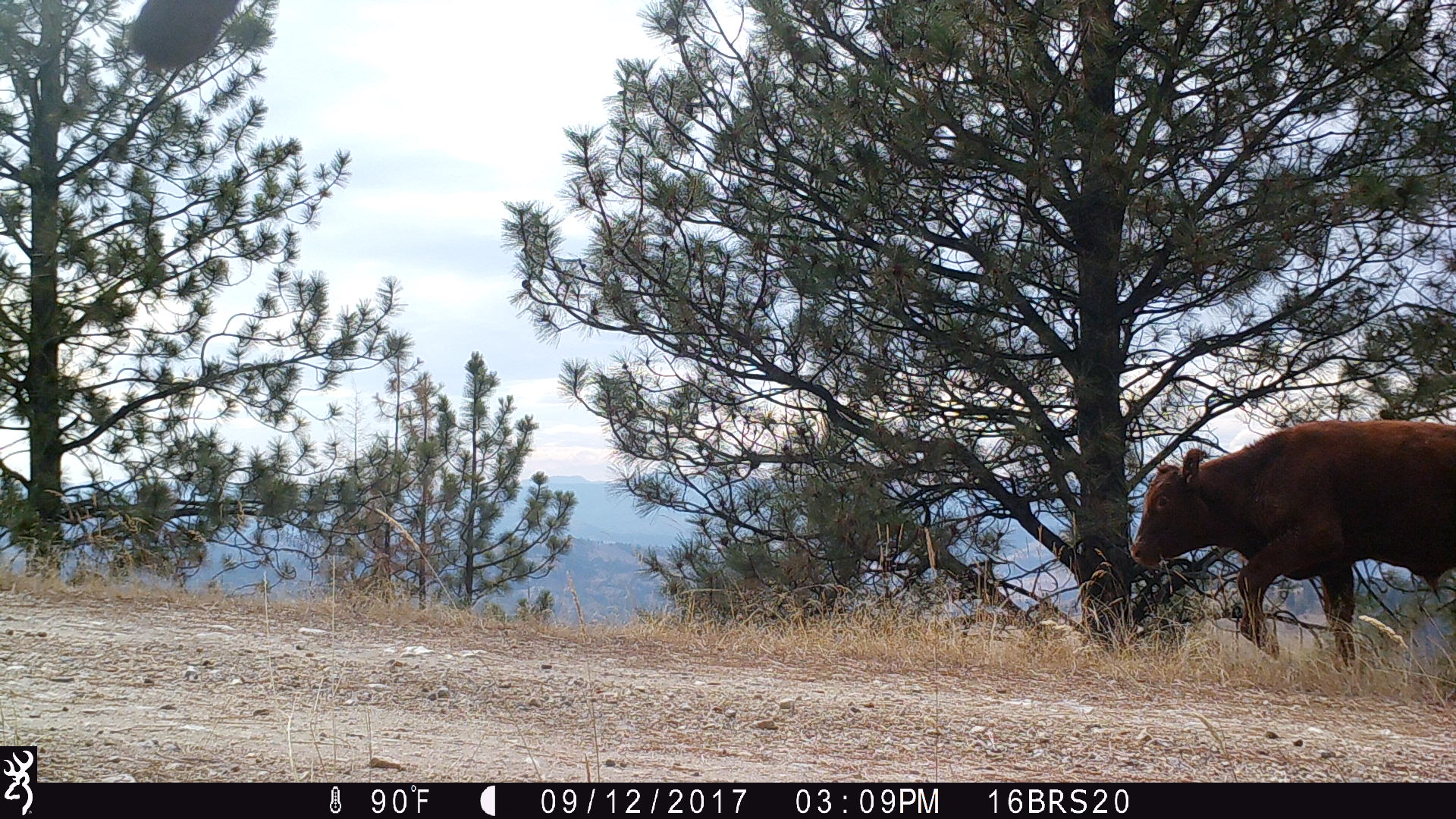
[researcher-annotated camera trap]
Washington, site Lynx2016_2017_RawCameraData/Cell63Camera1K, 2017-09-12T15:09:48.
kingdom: Animalia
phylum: Chordata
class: Mammalia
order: Artiodactyla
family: Bovidae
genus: Bos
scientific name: Bos taurus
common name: domestic cattle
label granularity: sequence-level